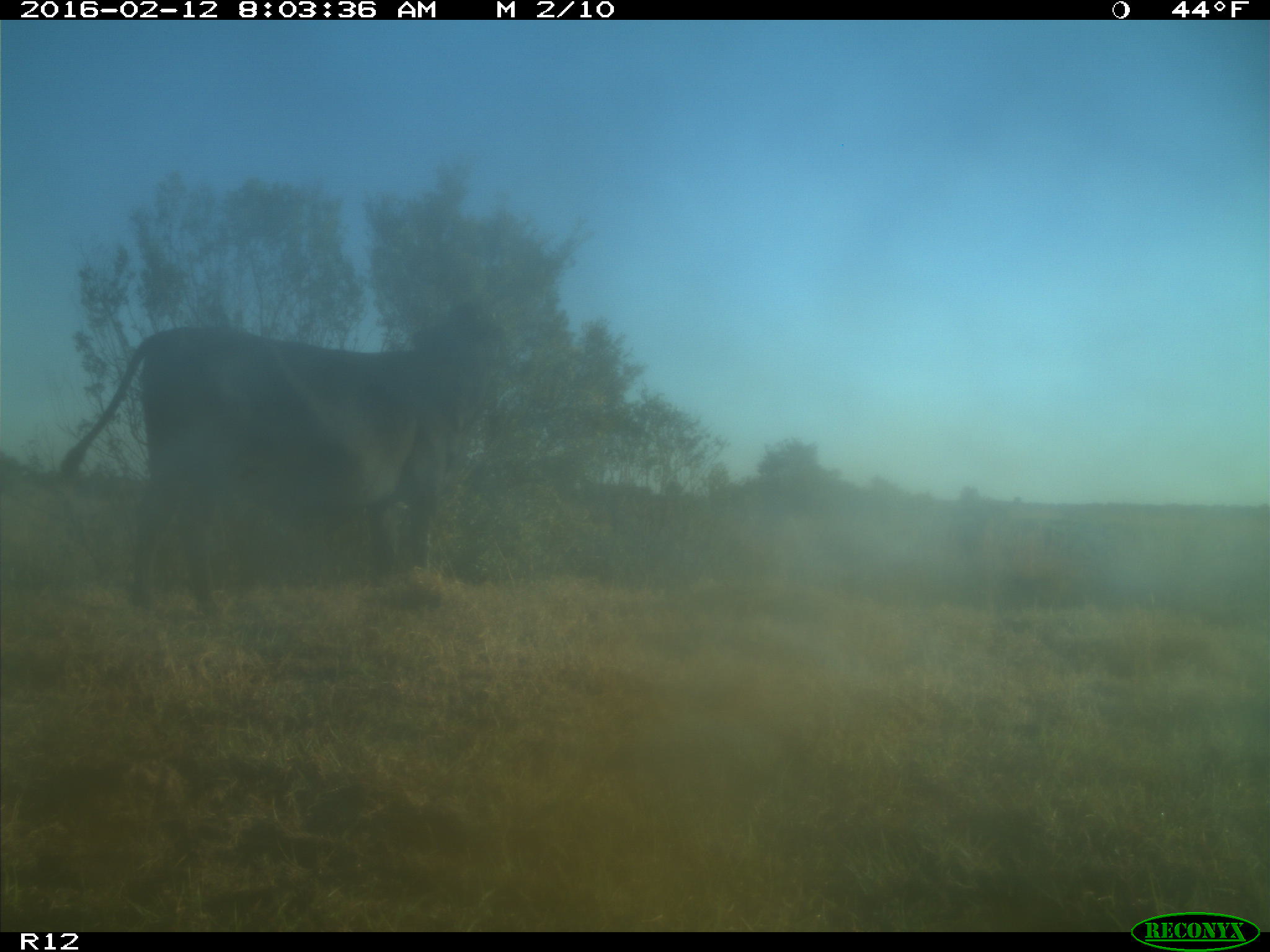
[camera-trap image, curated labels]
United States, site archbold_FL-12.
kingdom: Animalia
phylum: Chordata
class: Mammalia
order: Artiodactyla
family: Bovidae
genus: Bos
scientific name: Bos taurus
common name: domestic cow